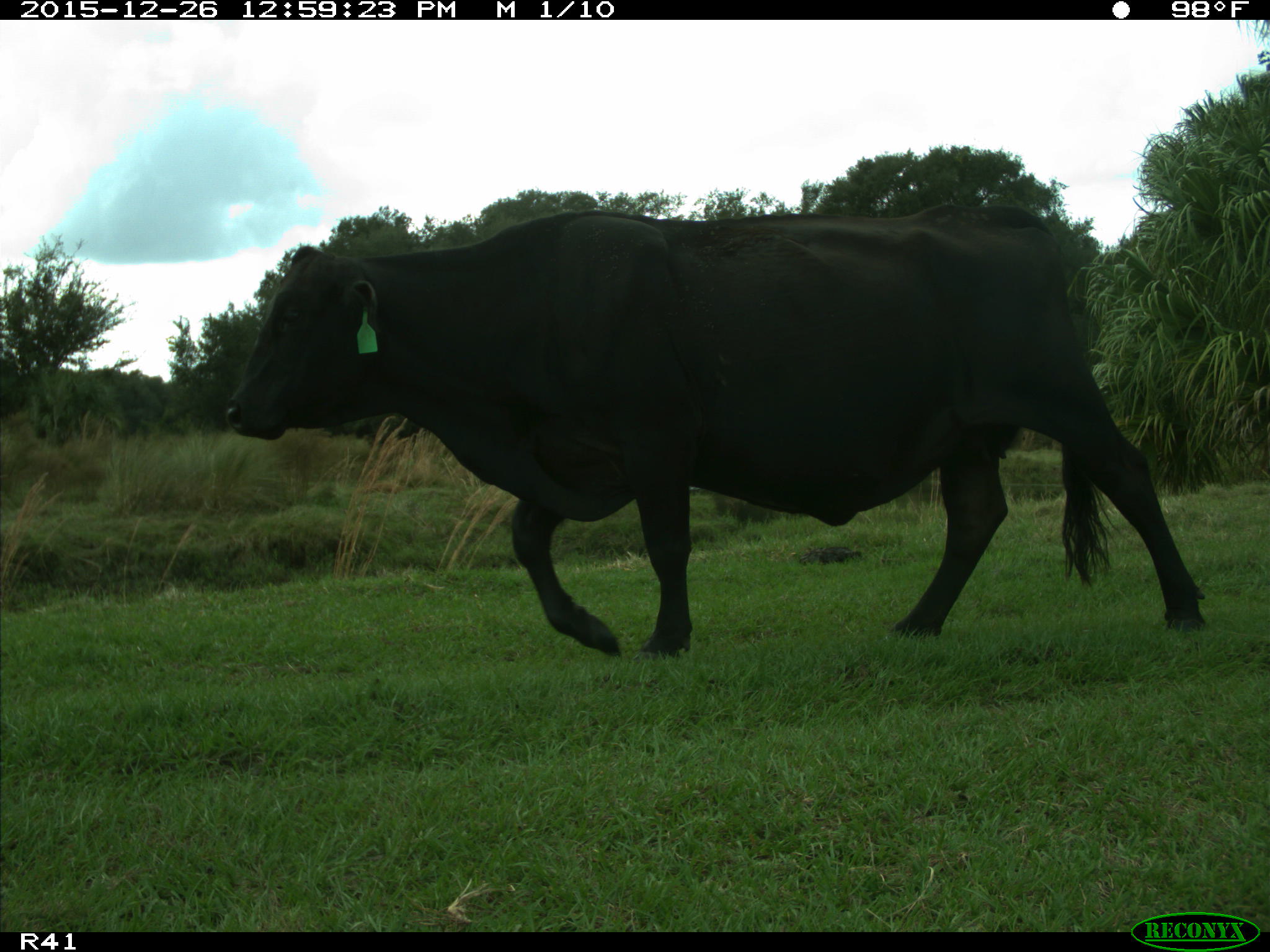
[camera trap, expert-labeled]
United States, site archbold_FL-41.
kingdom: Animalia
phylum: Chordata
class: Mammalia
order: Artiodactyla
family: Bovidae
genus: Bos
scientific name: Bos taurus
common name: domestic cow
Bos taurus (domestic cow).